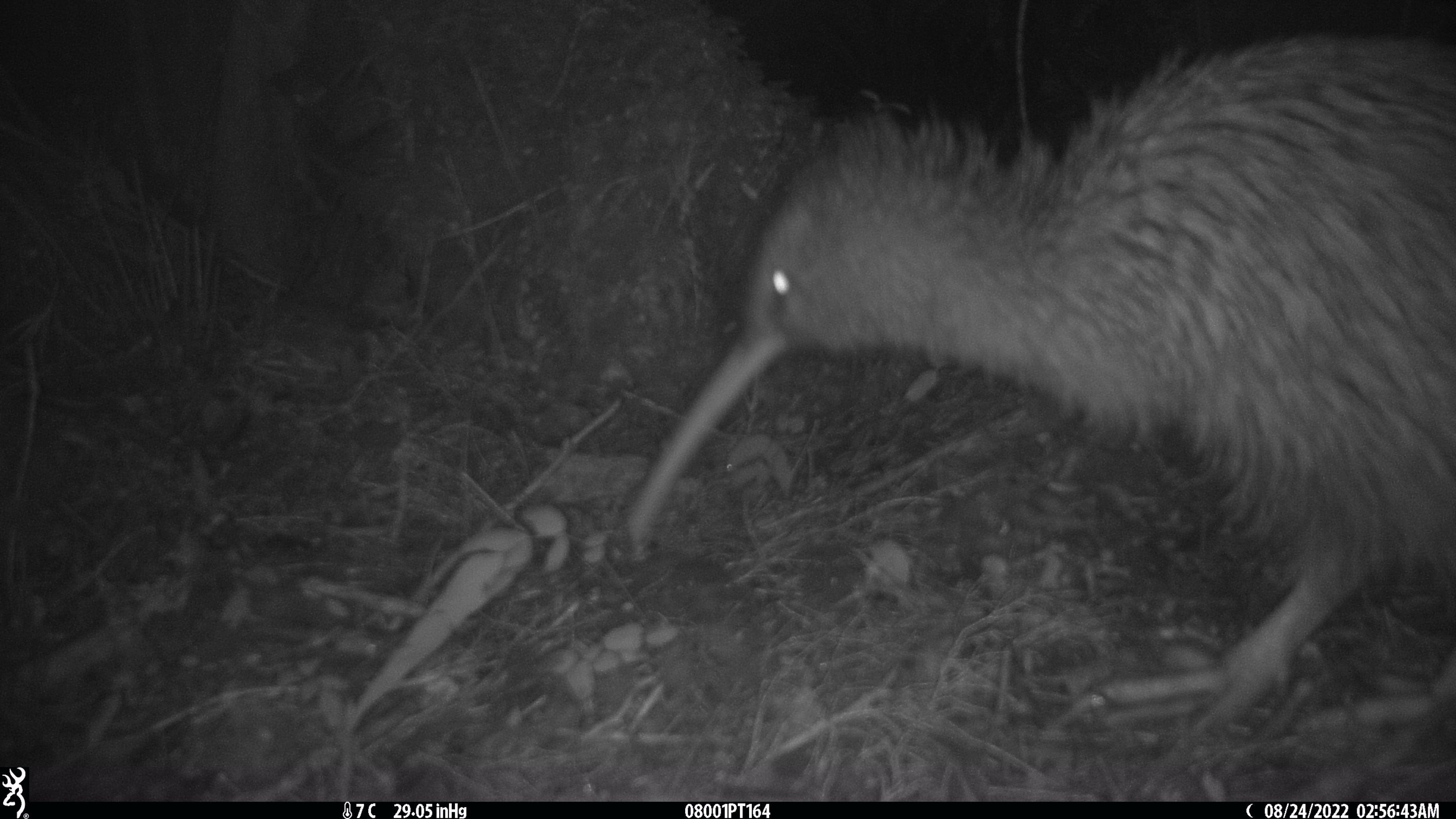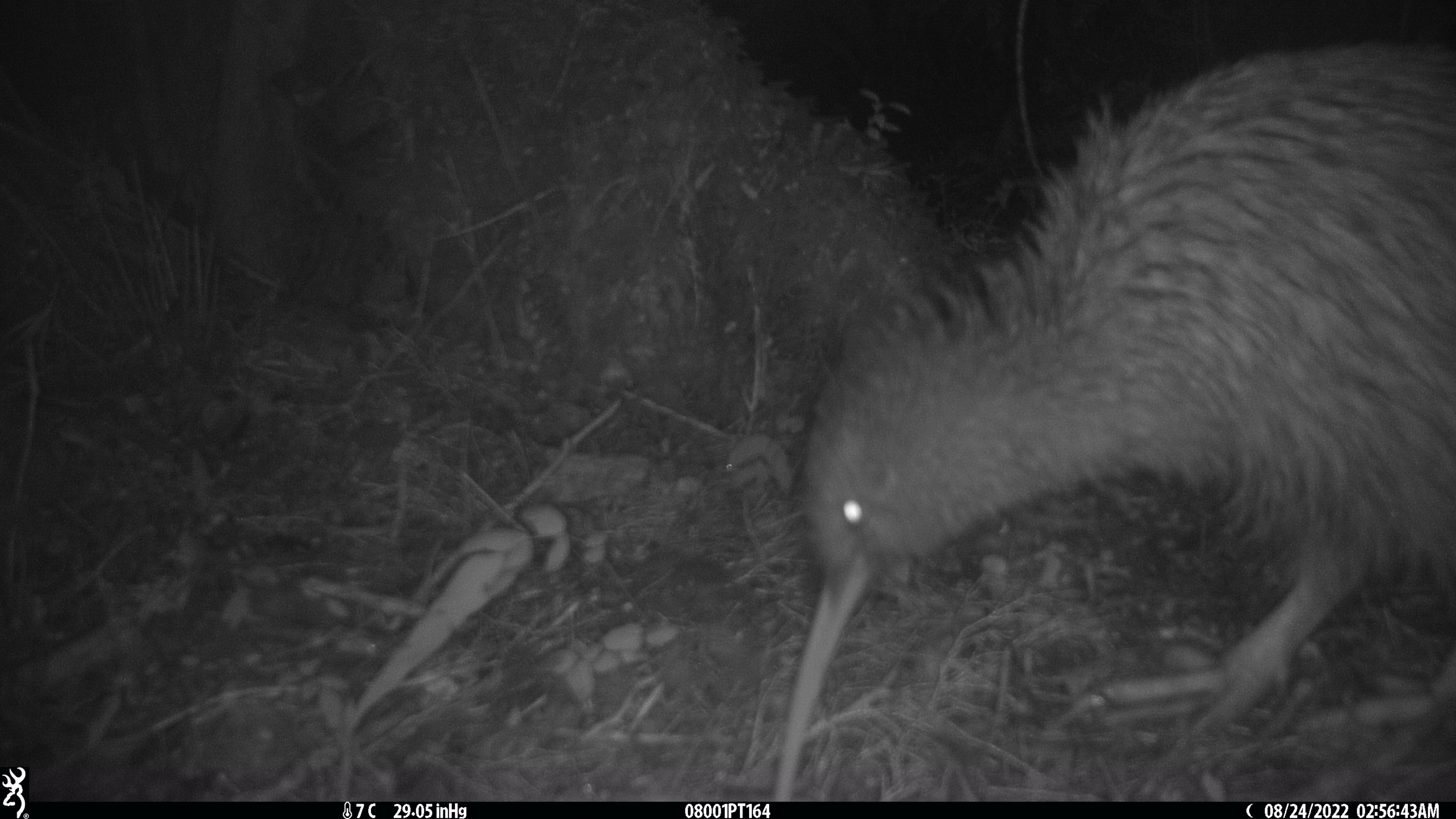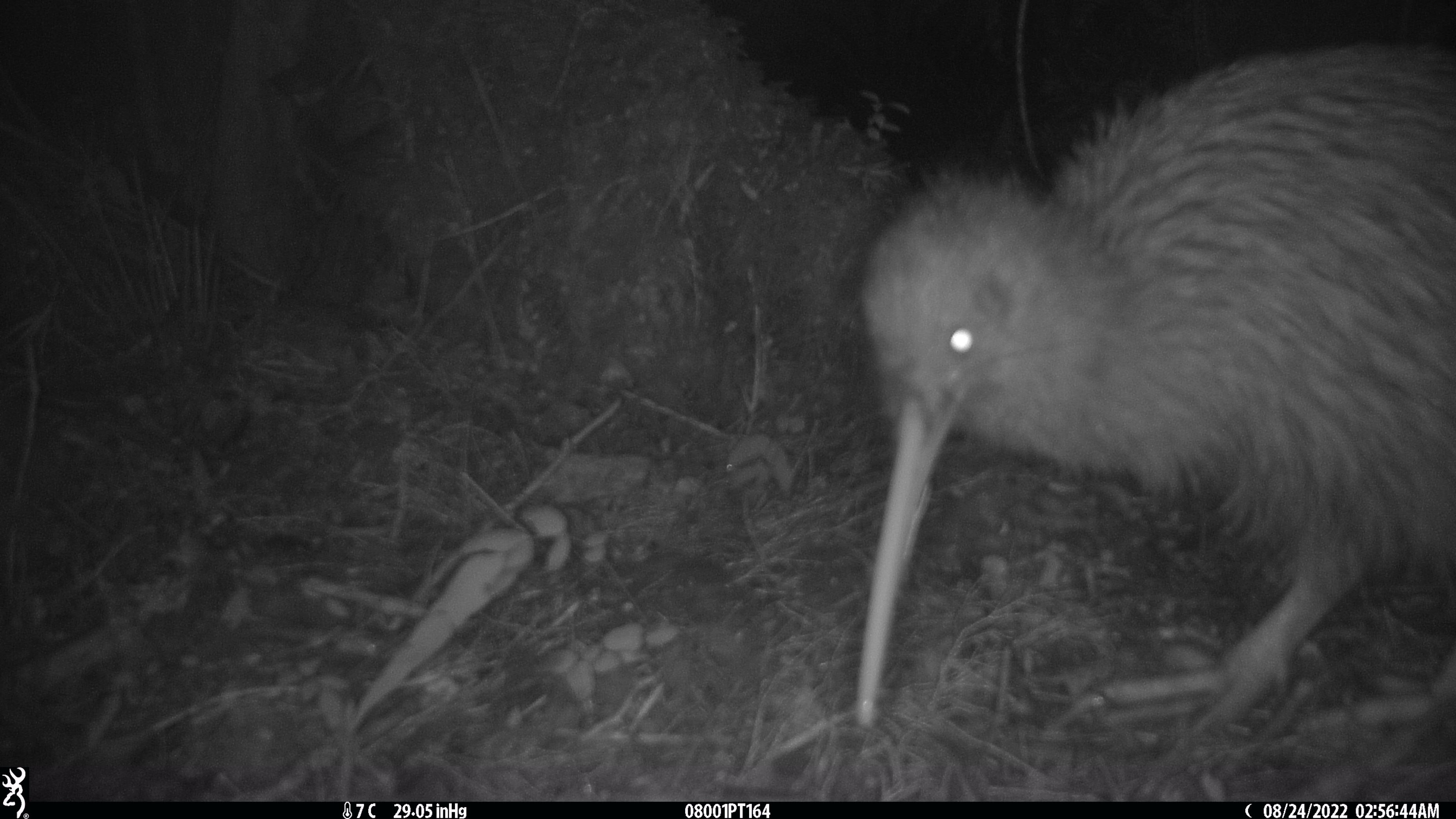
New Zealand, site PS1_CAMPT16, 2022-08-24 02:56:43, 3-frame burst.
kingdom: Animalia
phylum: Chordata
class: Aves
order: Apterygiformes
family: Apterygidae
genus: Apteryx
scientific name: Apteryx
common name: kiwi